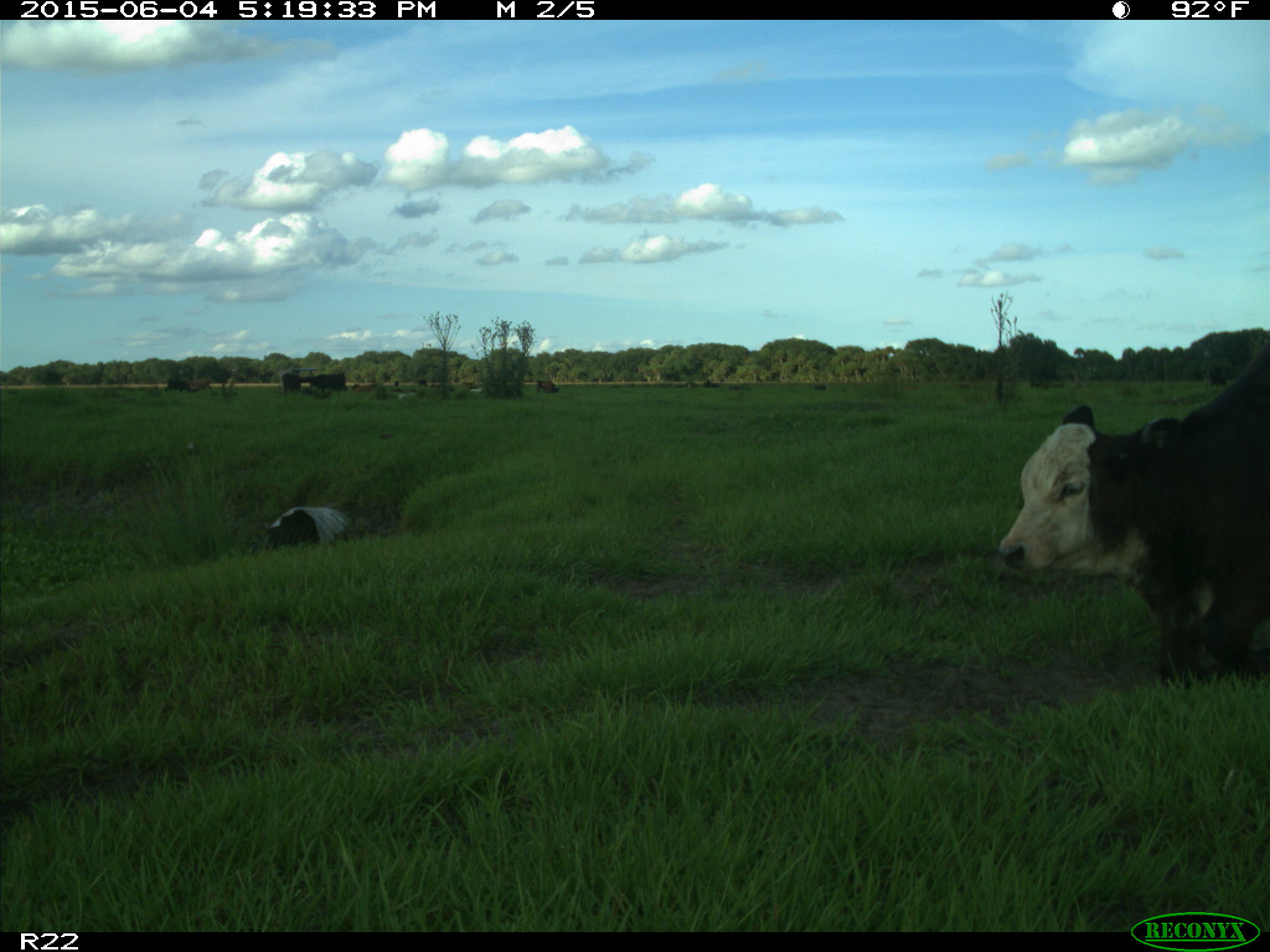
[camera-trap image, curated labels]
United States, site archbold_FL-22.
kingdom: Animalia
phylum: Chordata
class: Mammalia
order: Artiodactyla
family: Bovidae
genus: Bos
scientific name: Bos taurus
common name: domestic cow